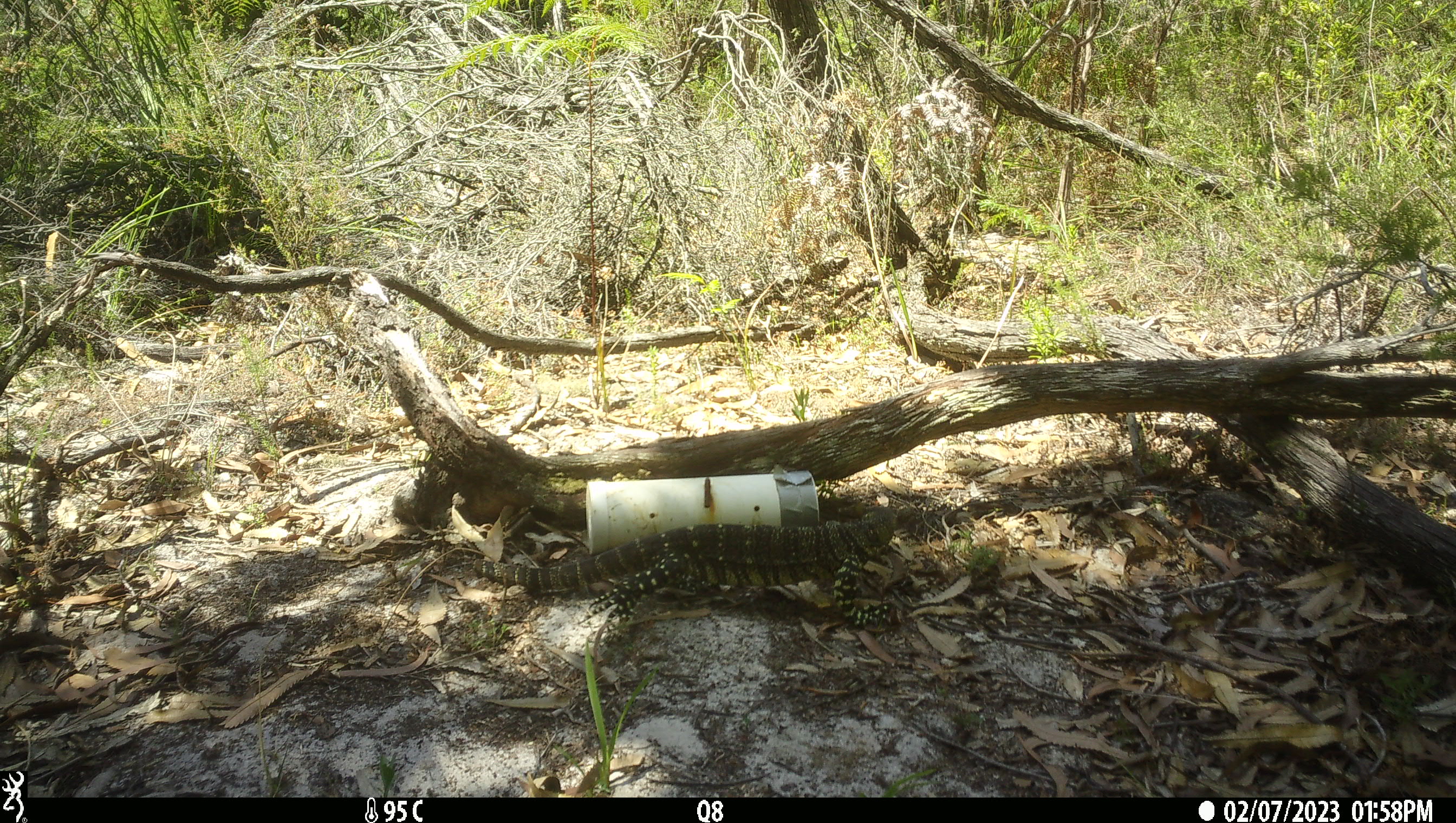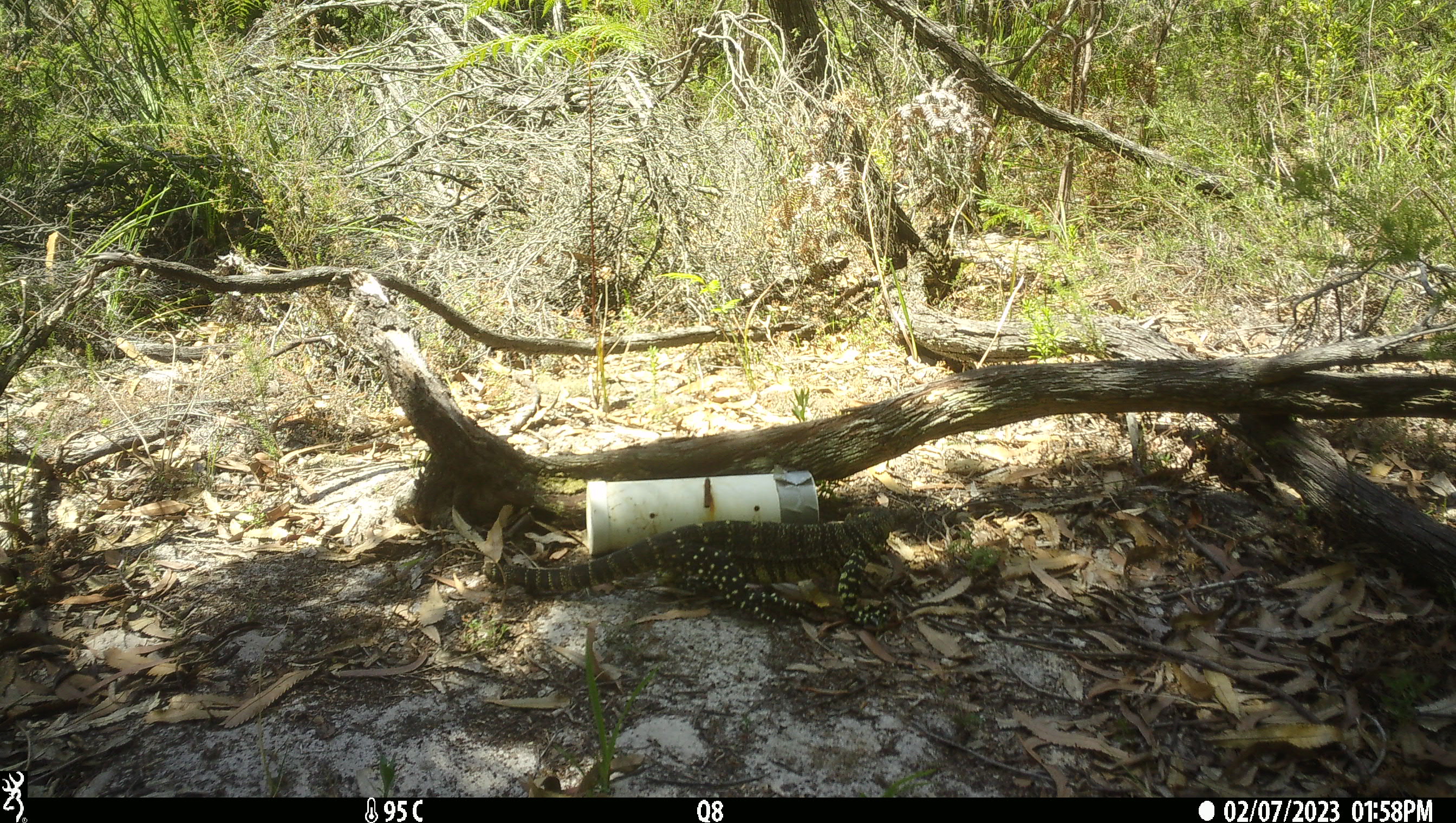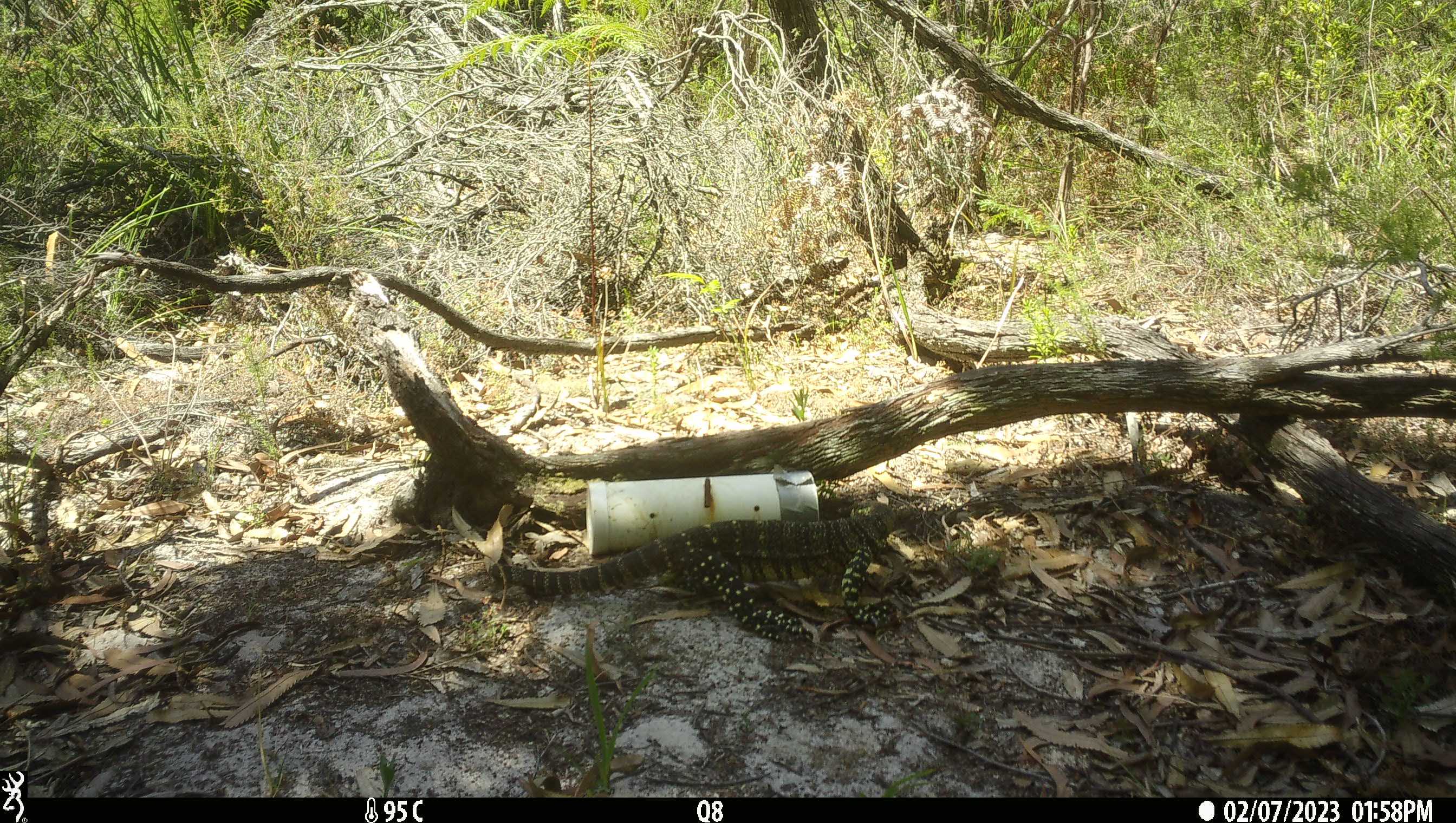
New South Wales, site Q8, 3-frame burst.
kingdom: Animalia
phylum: Chordata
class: Reptilia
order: Squamata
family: Varanidae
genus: Varanus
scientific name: Varanus varius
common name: lace monitor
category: goanna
Goanna (lace monitor) (Varanus varius).